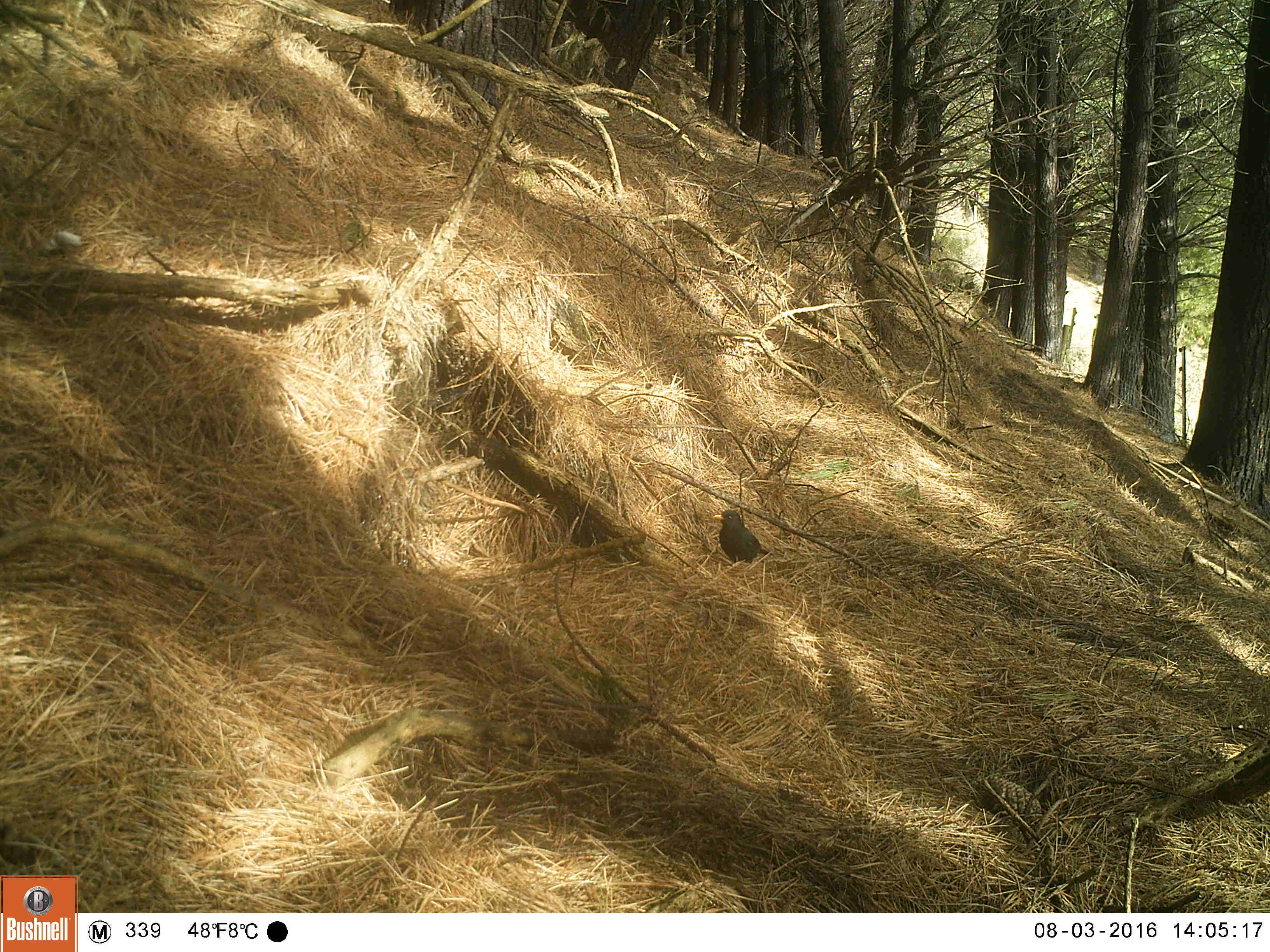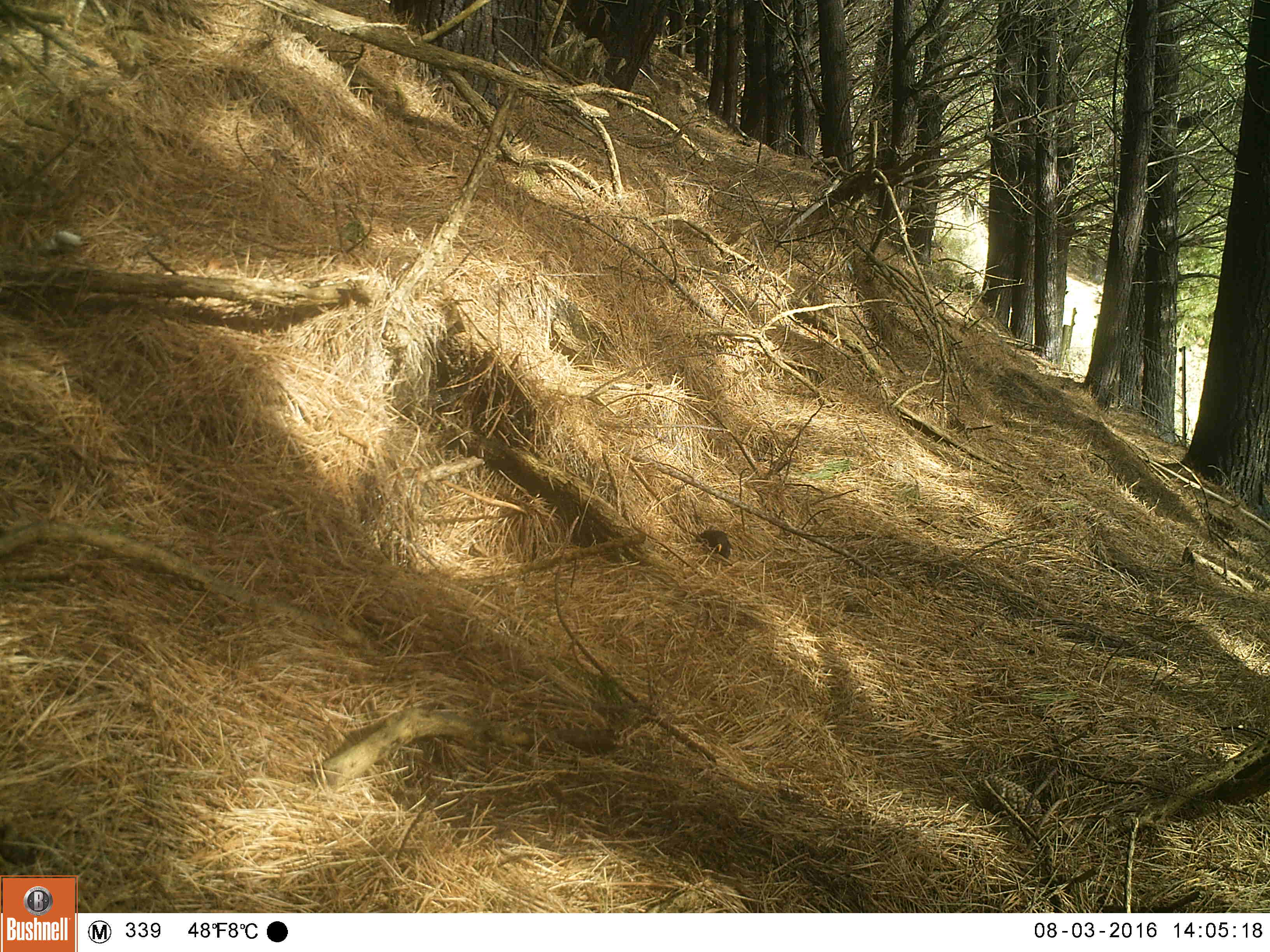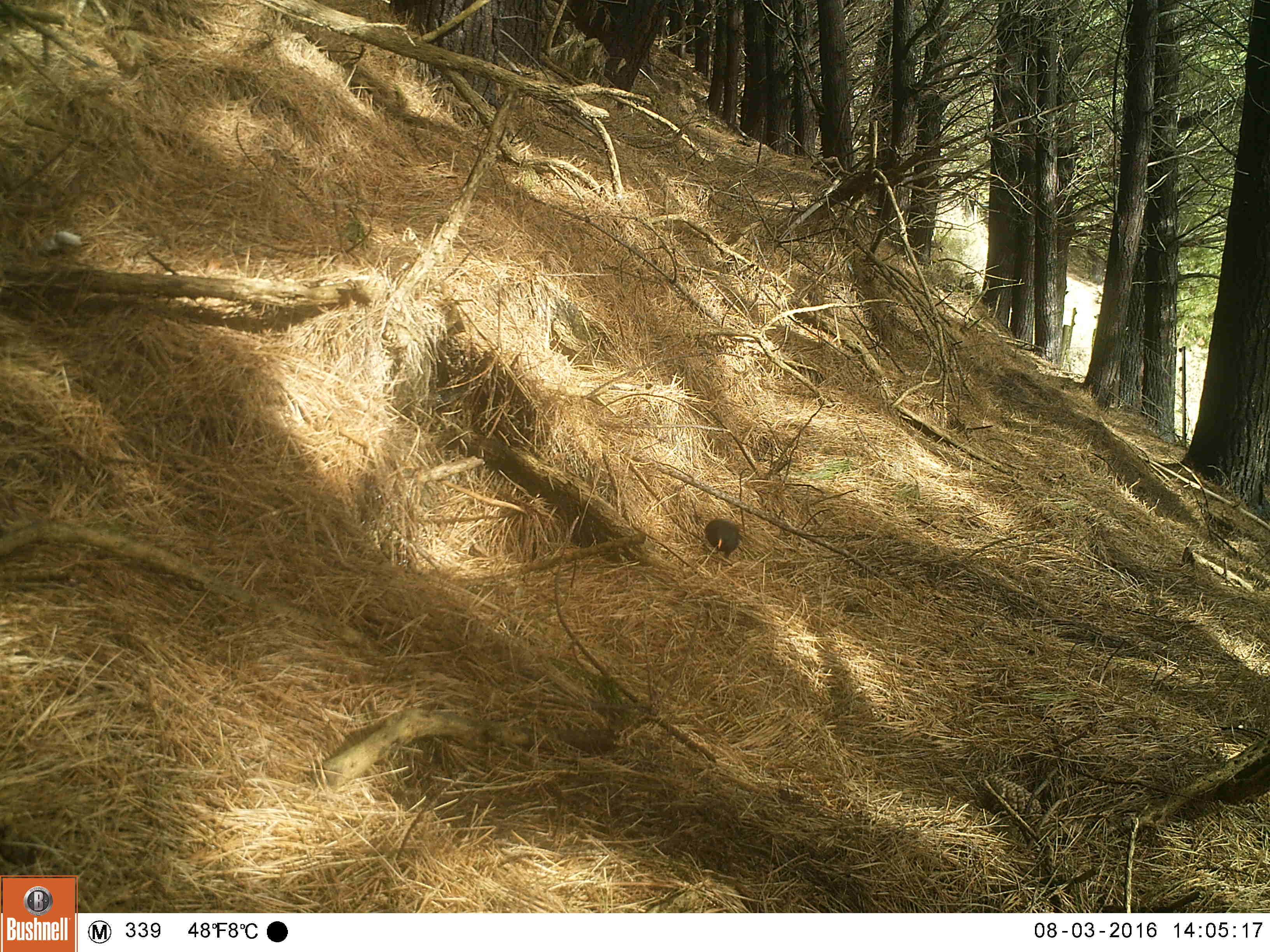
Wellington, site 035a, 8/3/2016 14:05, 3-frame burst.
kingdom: Animalia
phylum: Chordata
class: Aves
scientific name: Aves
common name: bird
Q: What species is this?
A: Bird (Aves).